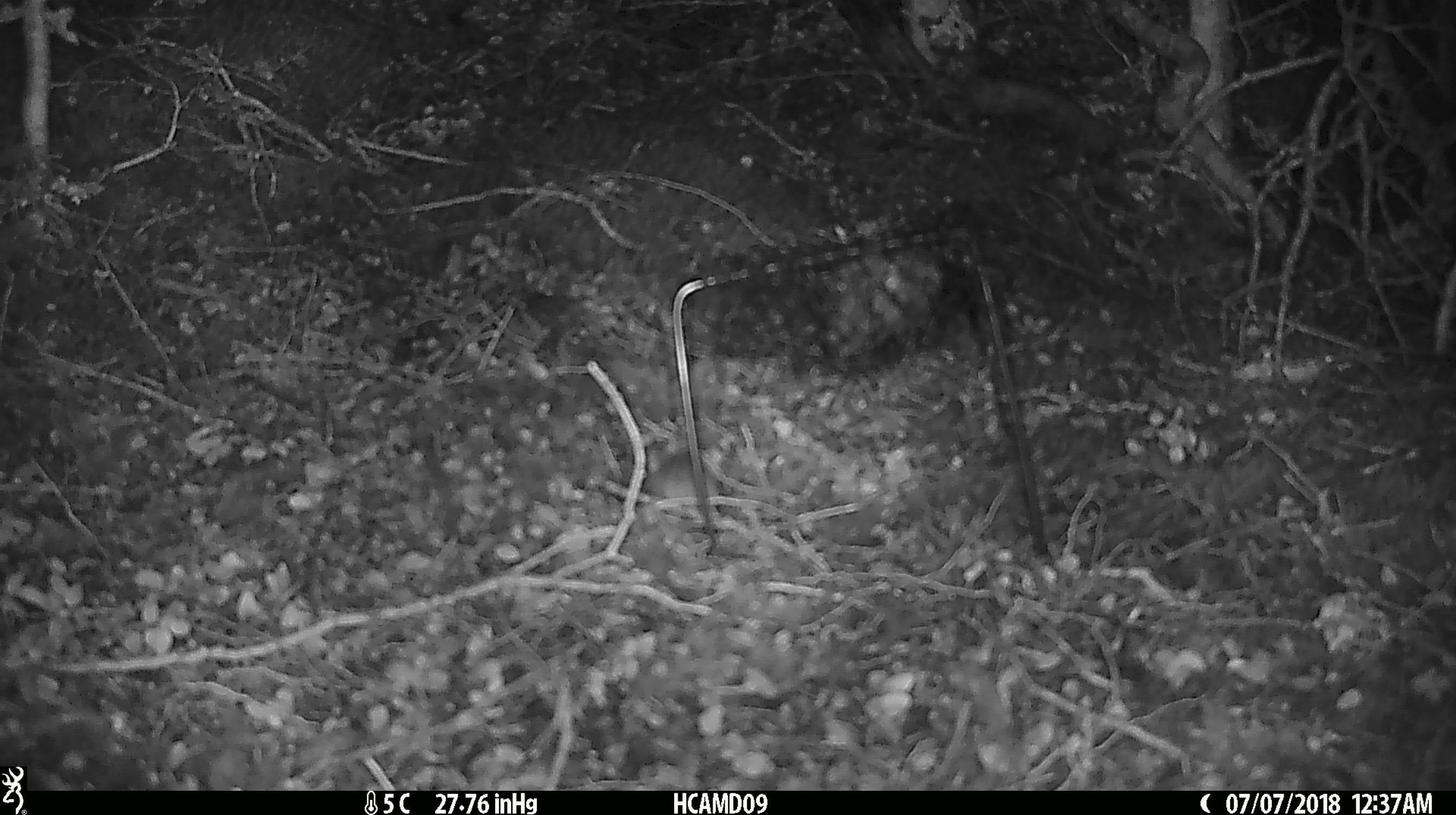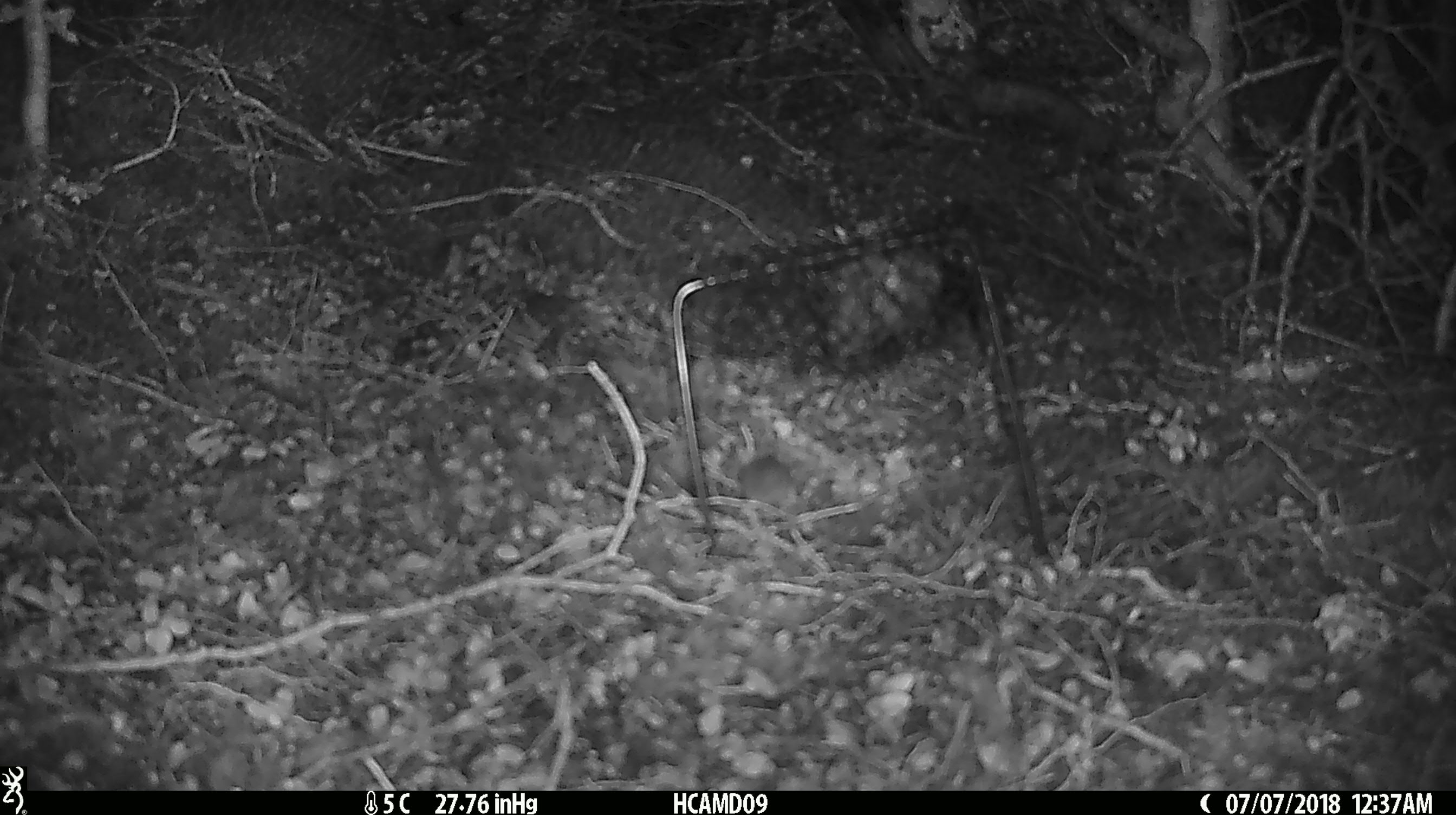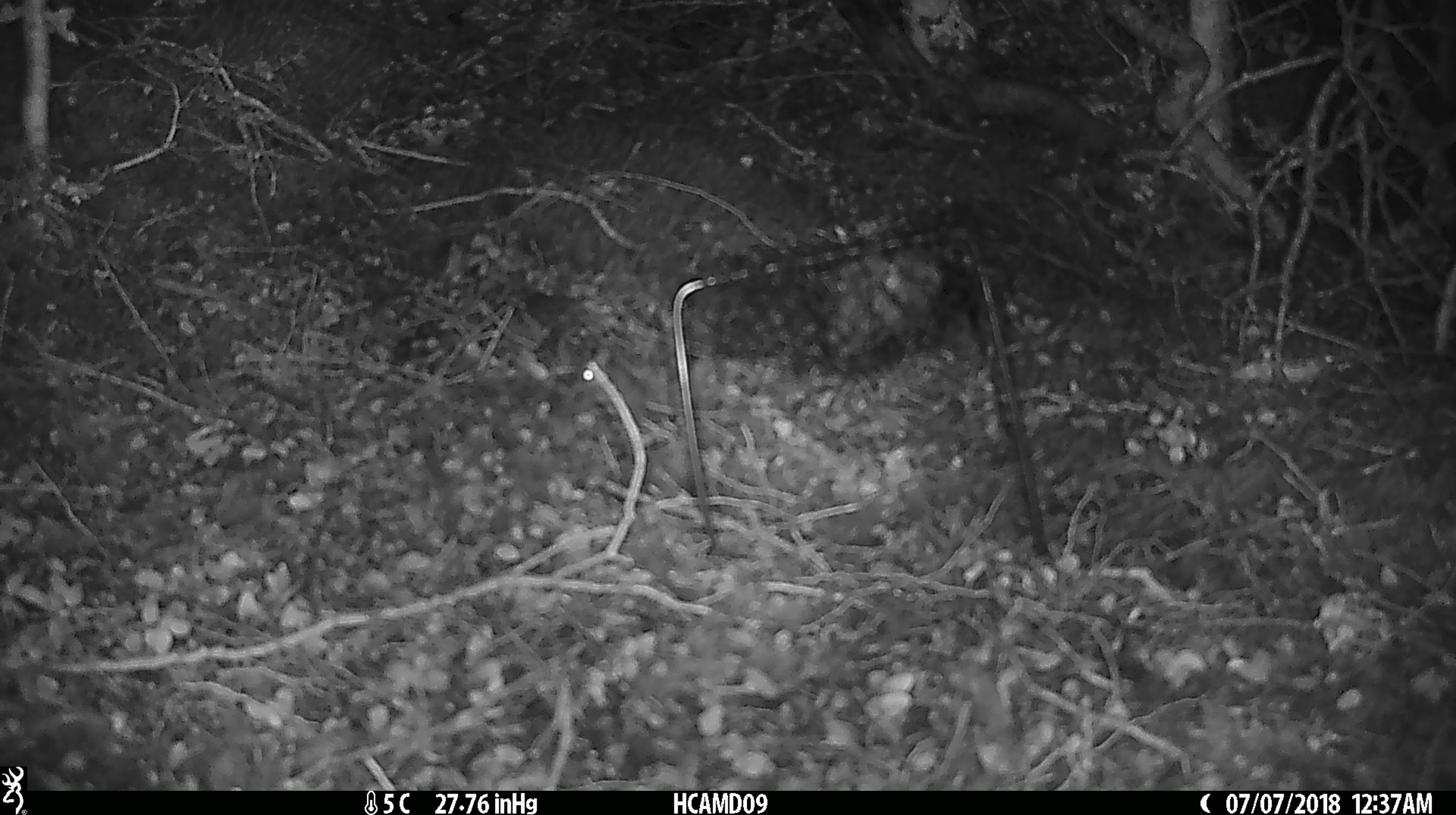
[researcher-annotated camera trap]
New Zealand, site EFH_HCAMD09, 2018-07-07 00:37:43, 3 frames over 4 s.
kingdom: Animalia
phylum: Chordata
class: Mammalia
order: Rodentia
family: Muridae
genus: Mus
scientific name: Mus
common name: mouse